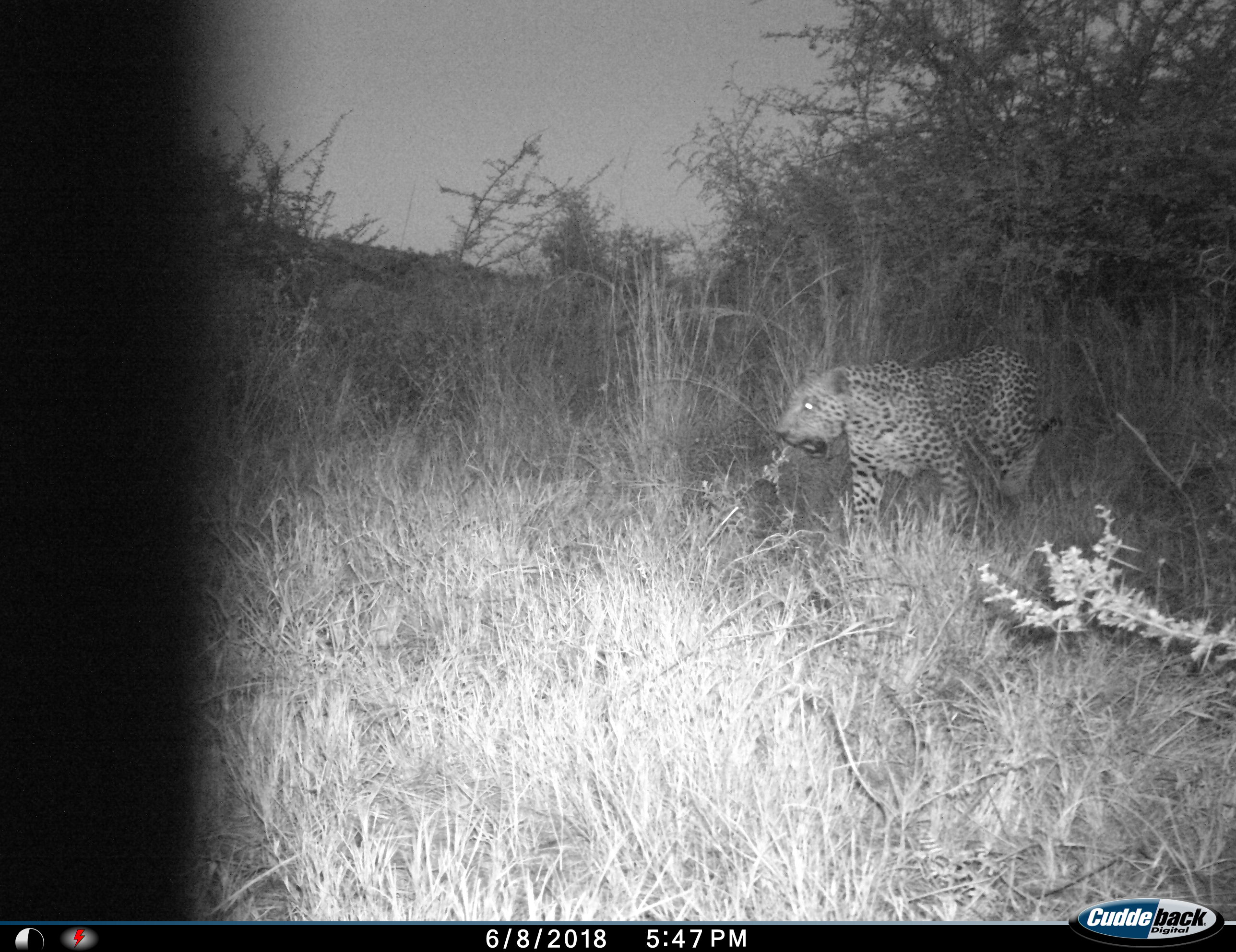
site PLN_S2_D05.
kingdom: Animalia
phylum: Chordata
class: Mammalia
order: Carnivora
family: Felidae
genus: Panthera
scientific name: Panthera pardus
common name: leopard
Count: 1.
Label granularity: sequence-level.